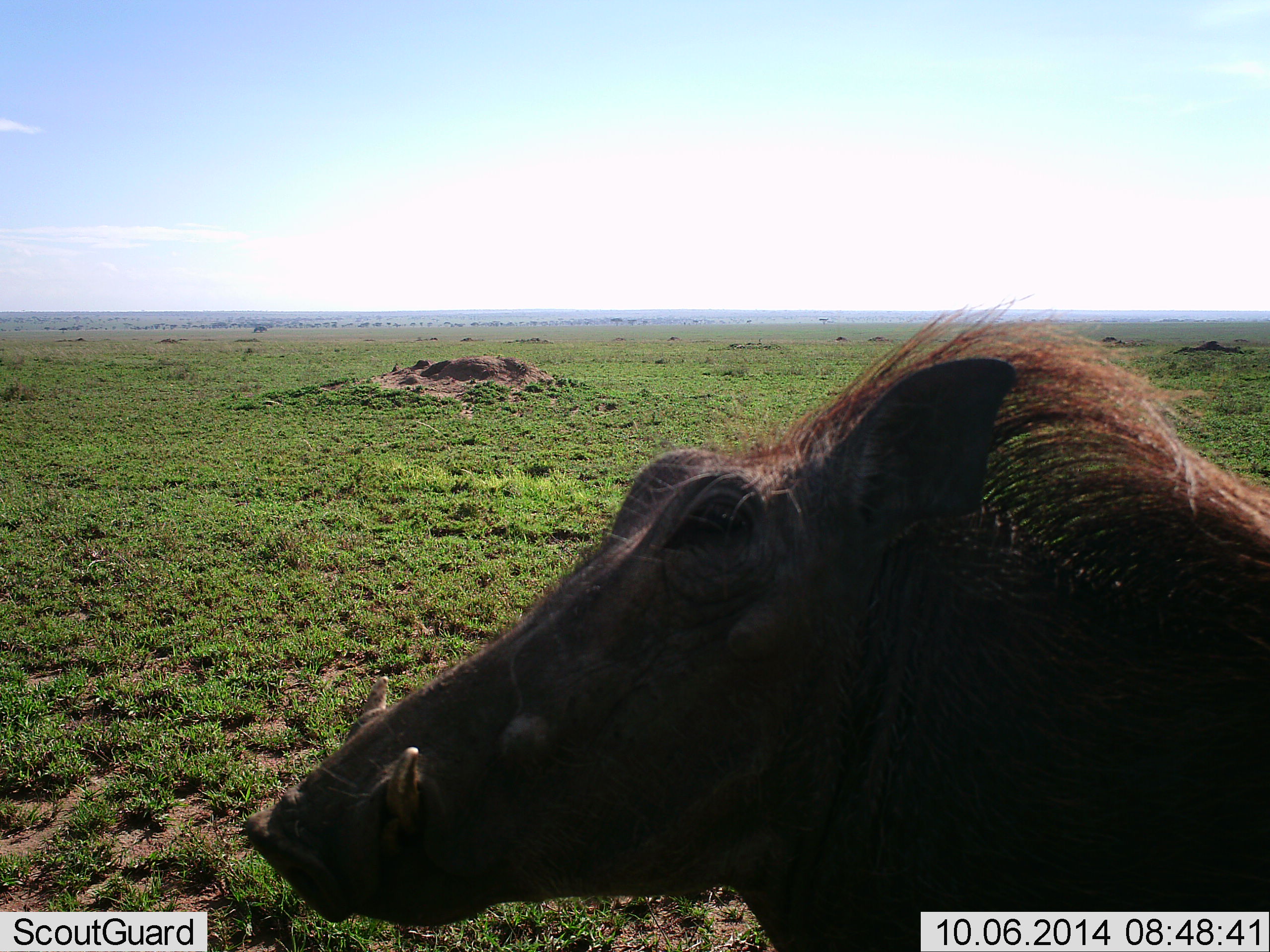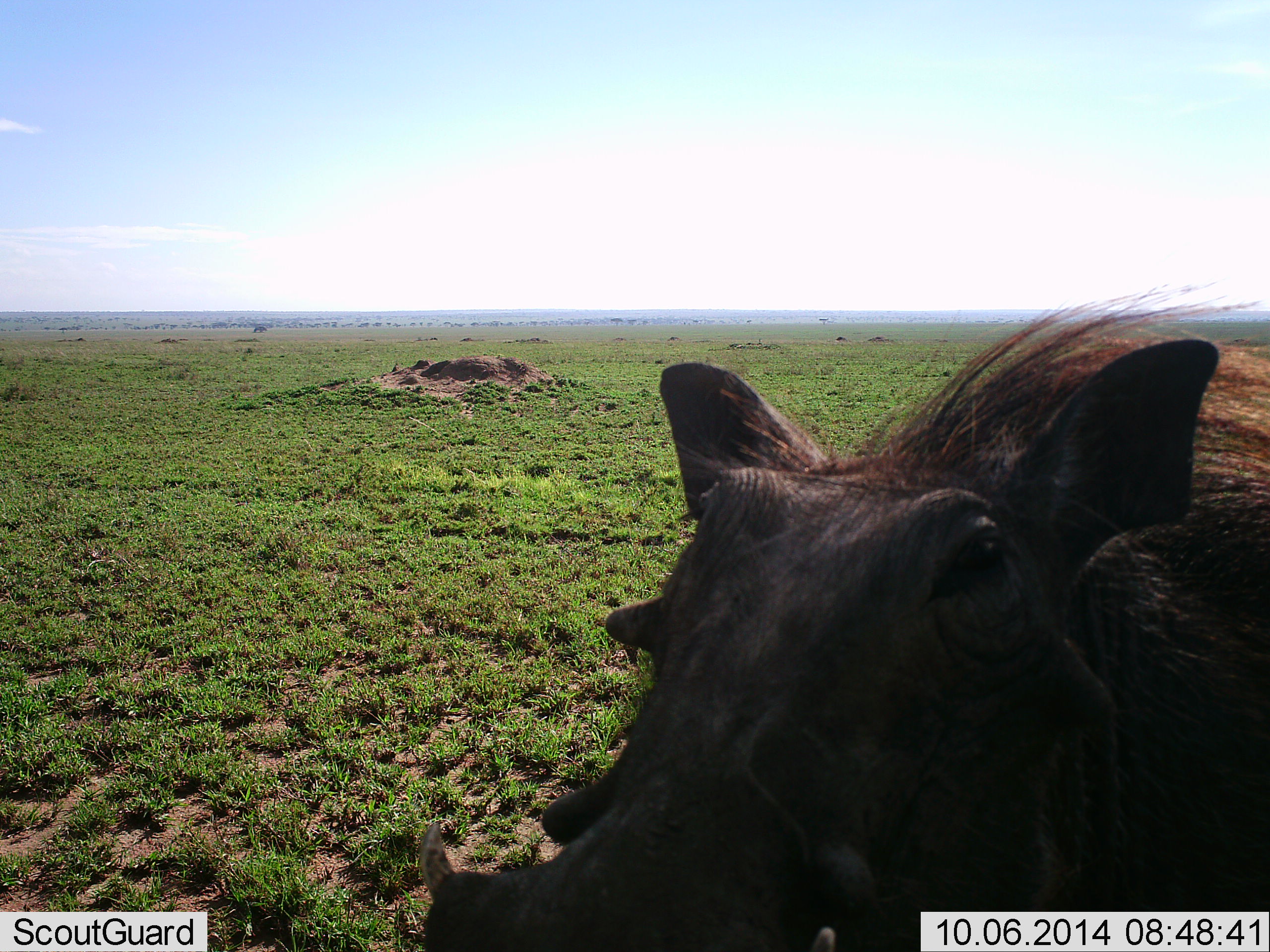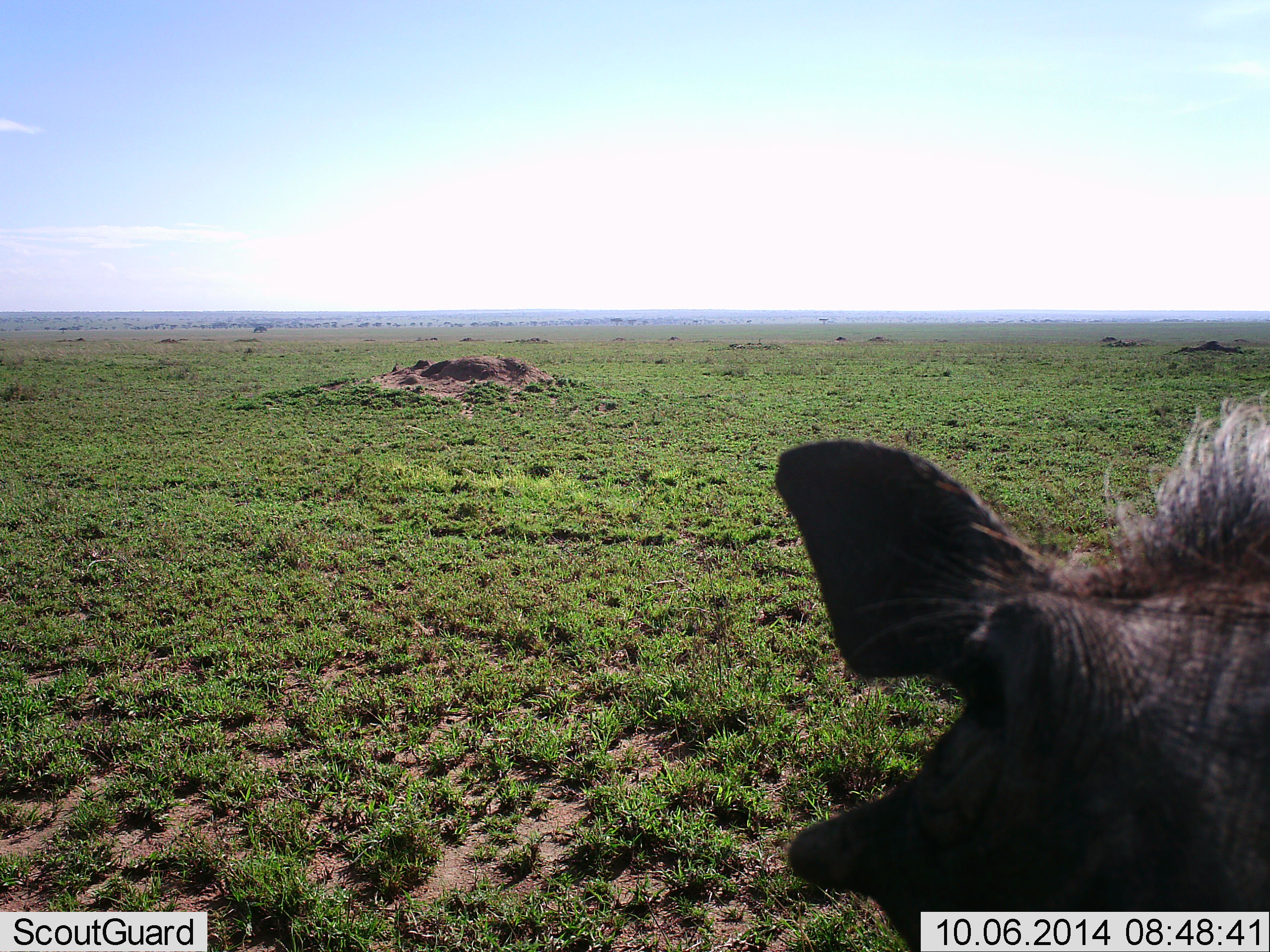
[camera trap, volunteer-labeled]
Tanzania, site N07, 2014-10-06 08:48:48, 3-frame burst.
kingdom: Animalia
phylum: Chordata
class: Mammalia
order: Artiodactyla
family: Suidae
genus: Phacochoerus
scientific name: Phacochoerus africanus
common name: warthog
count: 1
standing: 60%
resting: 0%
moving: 30%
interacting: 10%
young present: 0%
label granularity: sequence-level